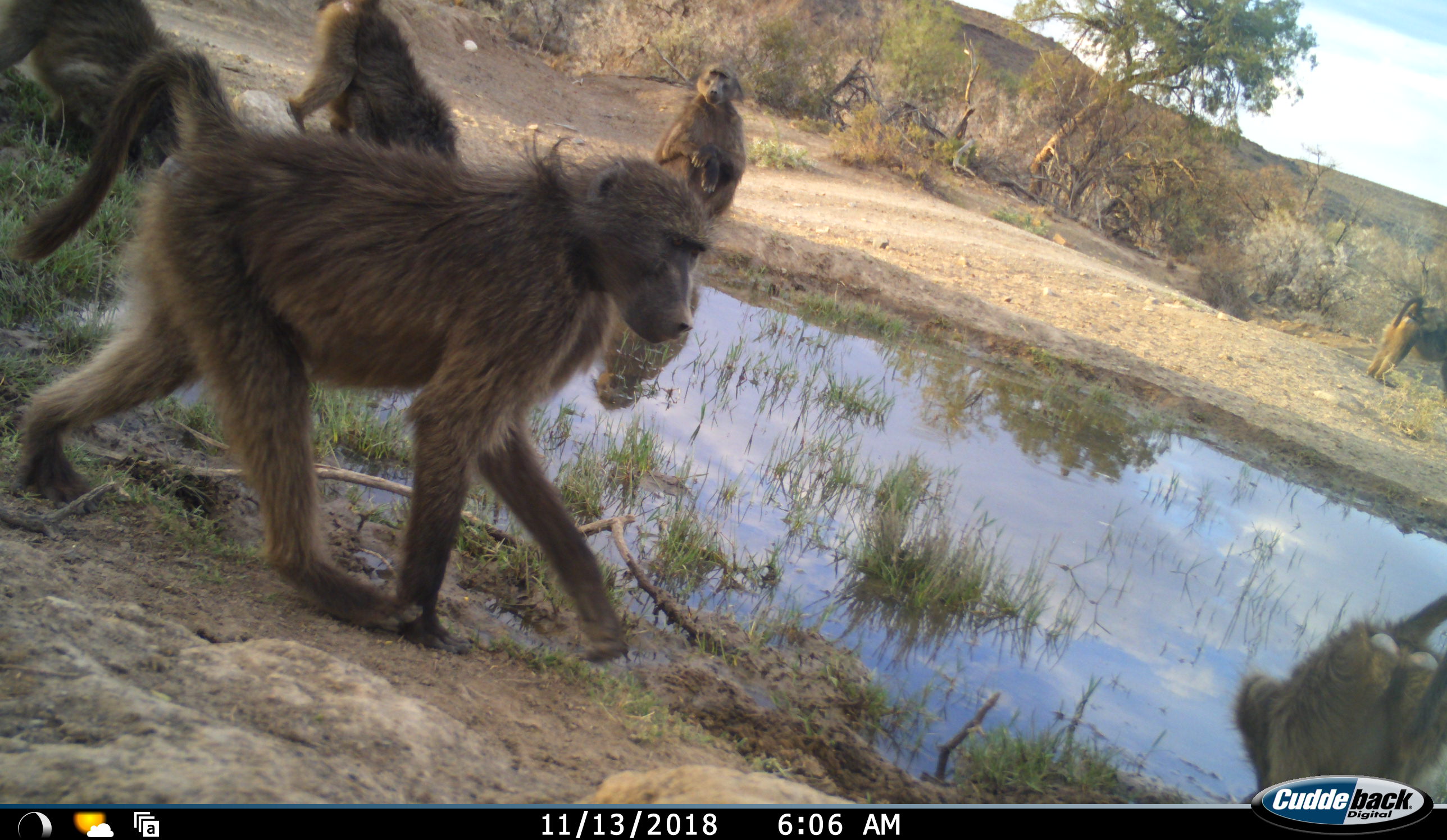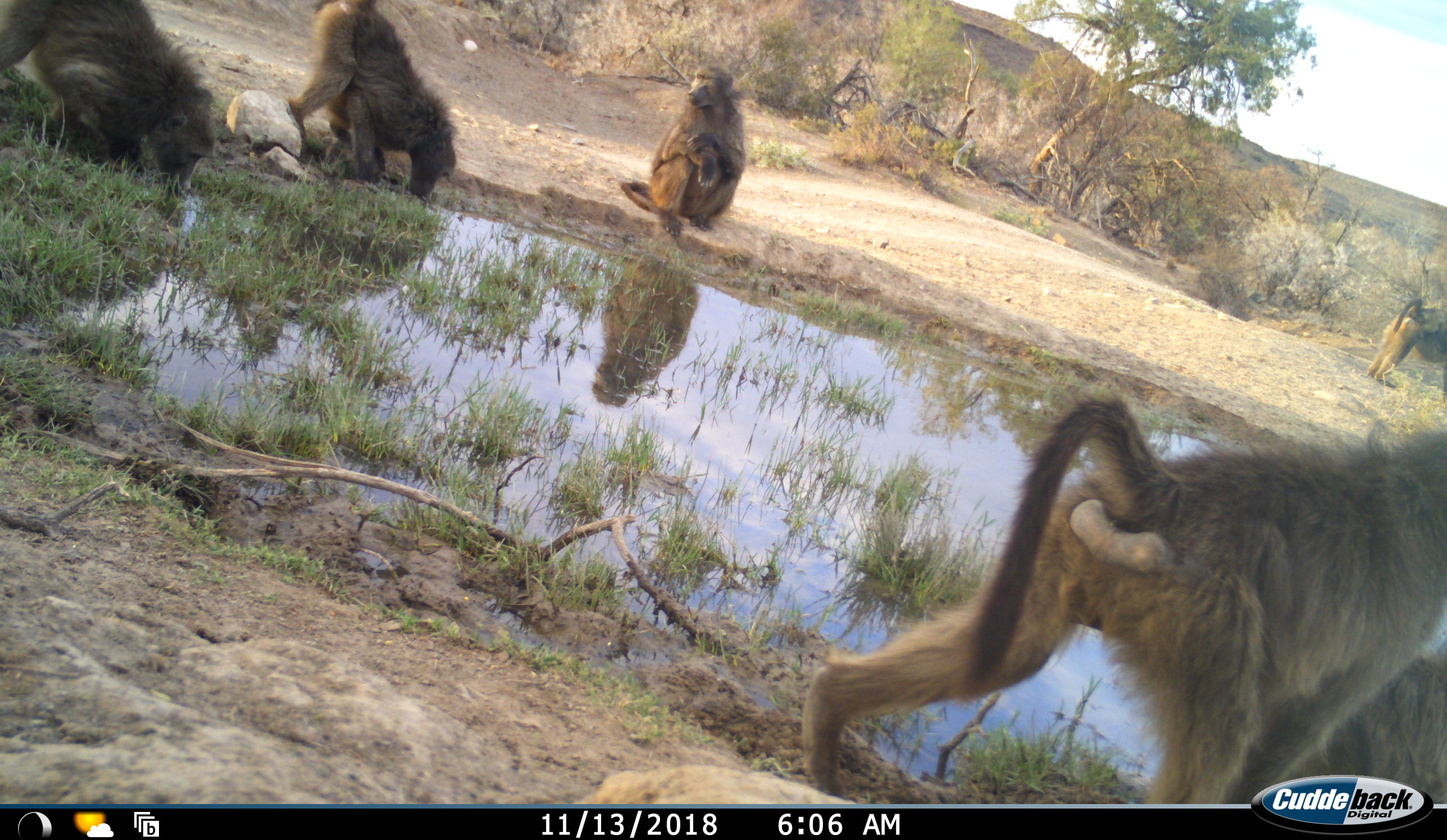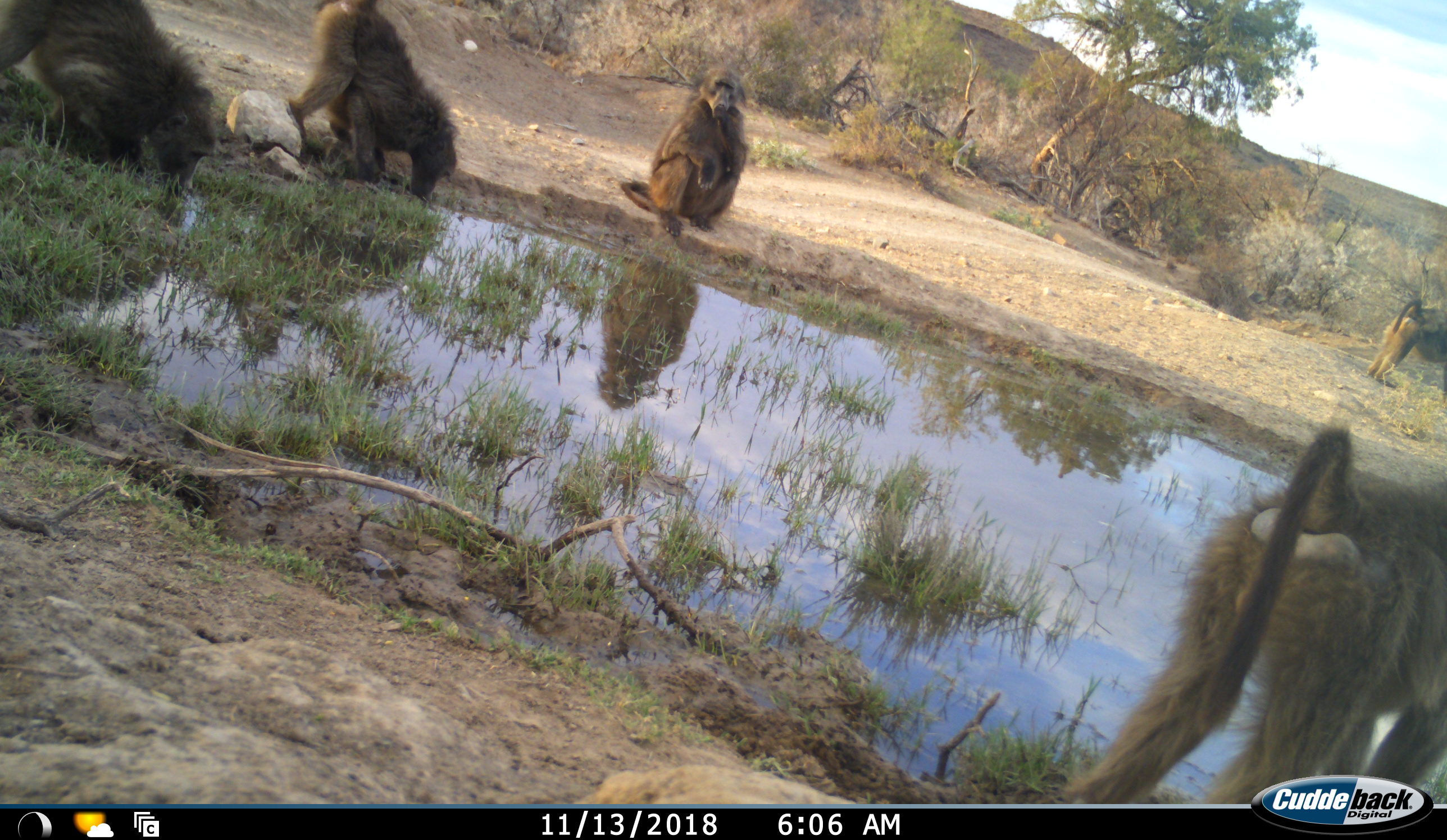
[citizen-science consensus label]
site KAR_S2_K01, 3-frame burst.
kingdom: Animalia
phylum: Chordata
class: Mammalia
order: Primates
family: Cercopithecidae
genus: Papio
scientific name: Papio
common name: baboon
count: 6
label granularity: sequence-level